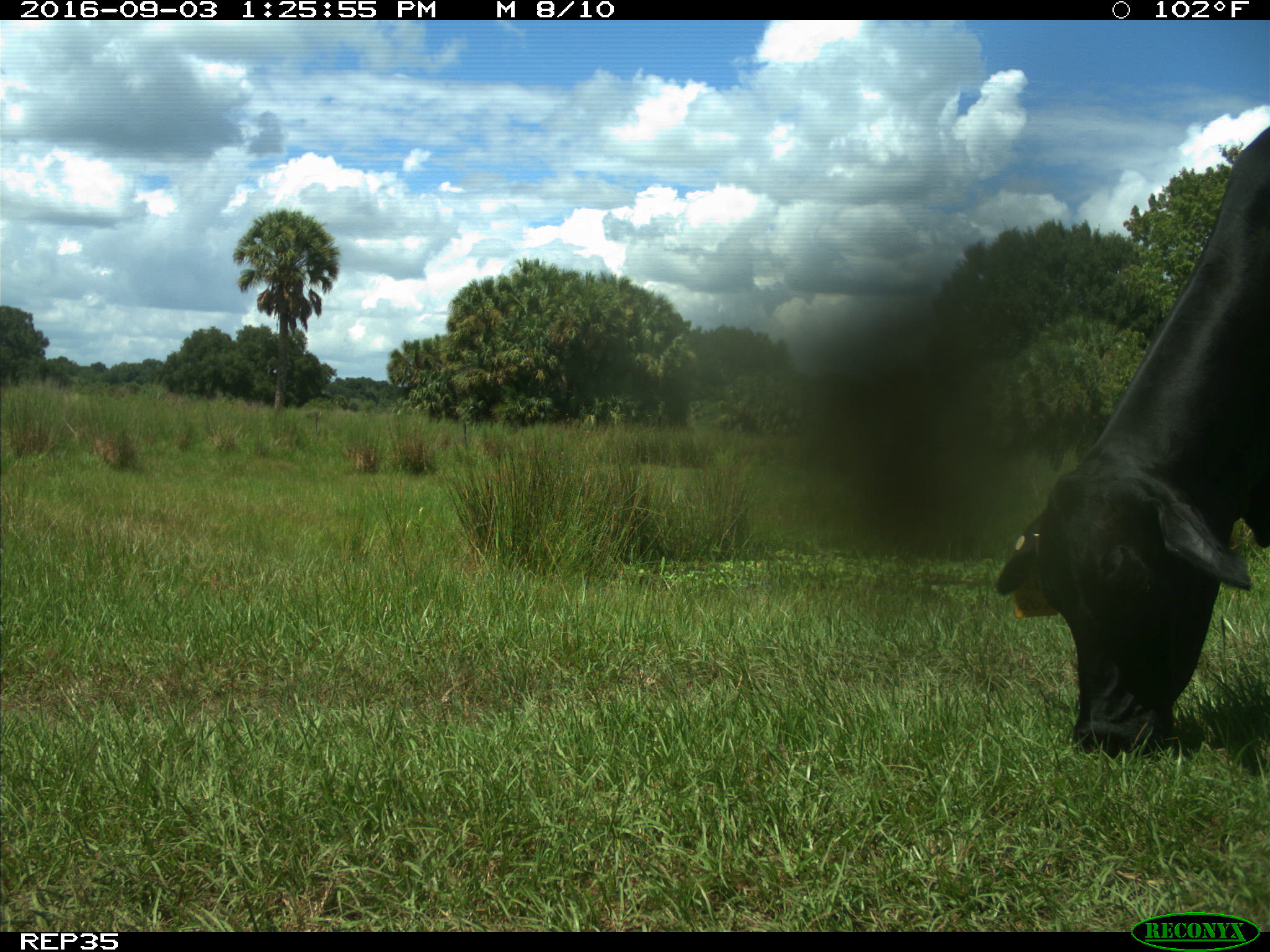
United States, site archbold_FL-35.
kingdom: Animalia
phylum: Chordata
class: Mammalia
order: Artiodactyla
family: Bovidae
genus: Bos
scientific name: Bos taurus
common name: domestic cow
Bos taurus (domestic cow).